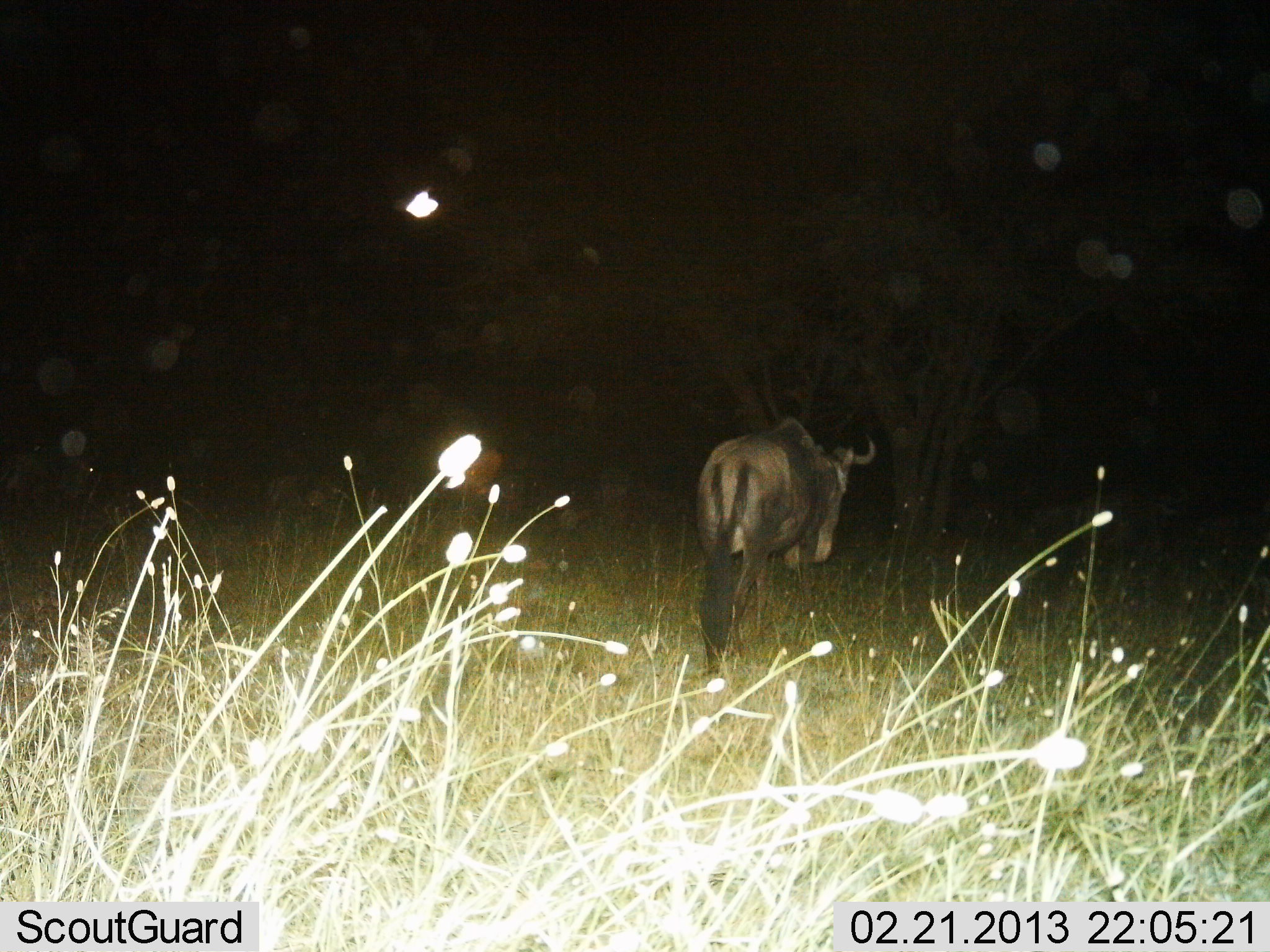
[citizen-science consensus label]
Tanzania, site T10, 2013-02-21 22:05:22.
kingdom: Animalia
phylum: Chordata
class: Mammalia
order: Artiodactyla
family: Bovidae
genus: Connochaetes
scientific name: Connochaetes taurinus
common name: blue wildebeest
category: wildebeest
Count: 1.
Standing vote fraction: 36%.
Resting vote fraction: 0%.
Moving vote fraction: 55%.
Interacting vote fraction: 0%.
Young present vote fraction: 0%.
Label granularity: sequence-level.